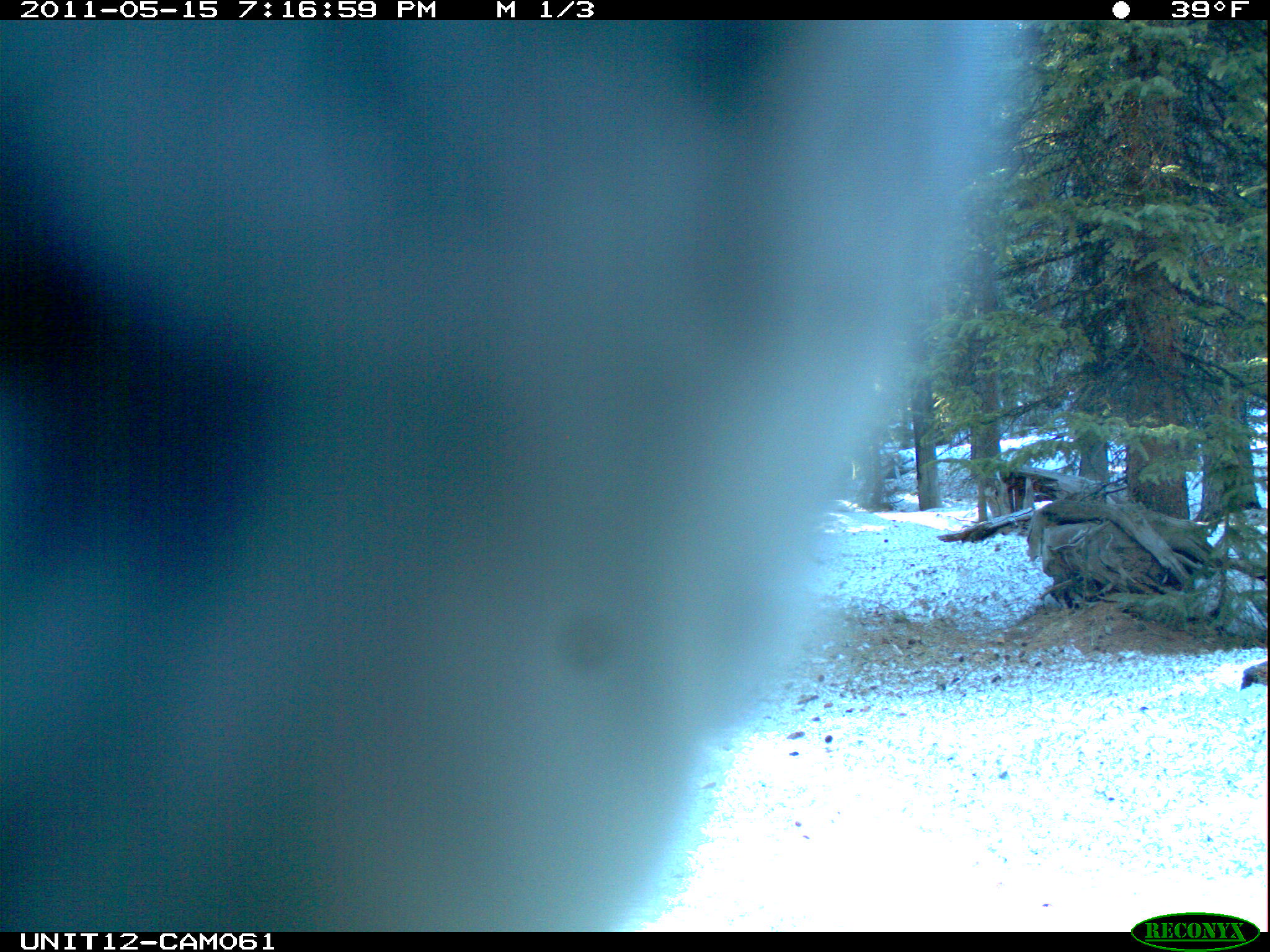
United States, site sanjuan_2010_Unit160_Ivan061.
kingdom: Animalia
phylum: Chordata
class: Aves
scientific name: Aves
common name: birds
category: unidentified bird